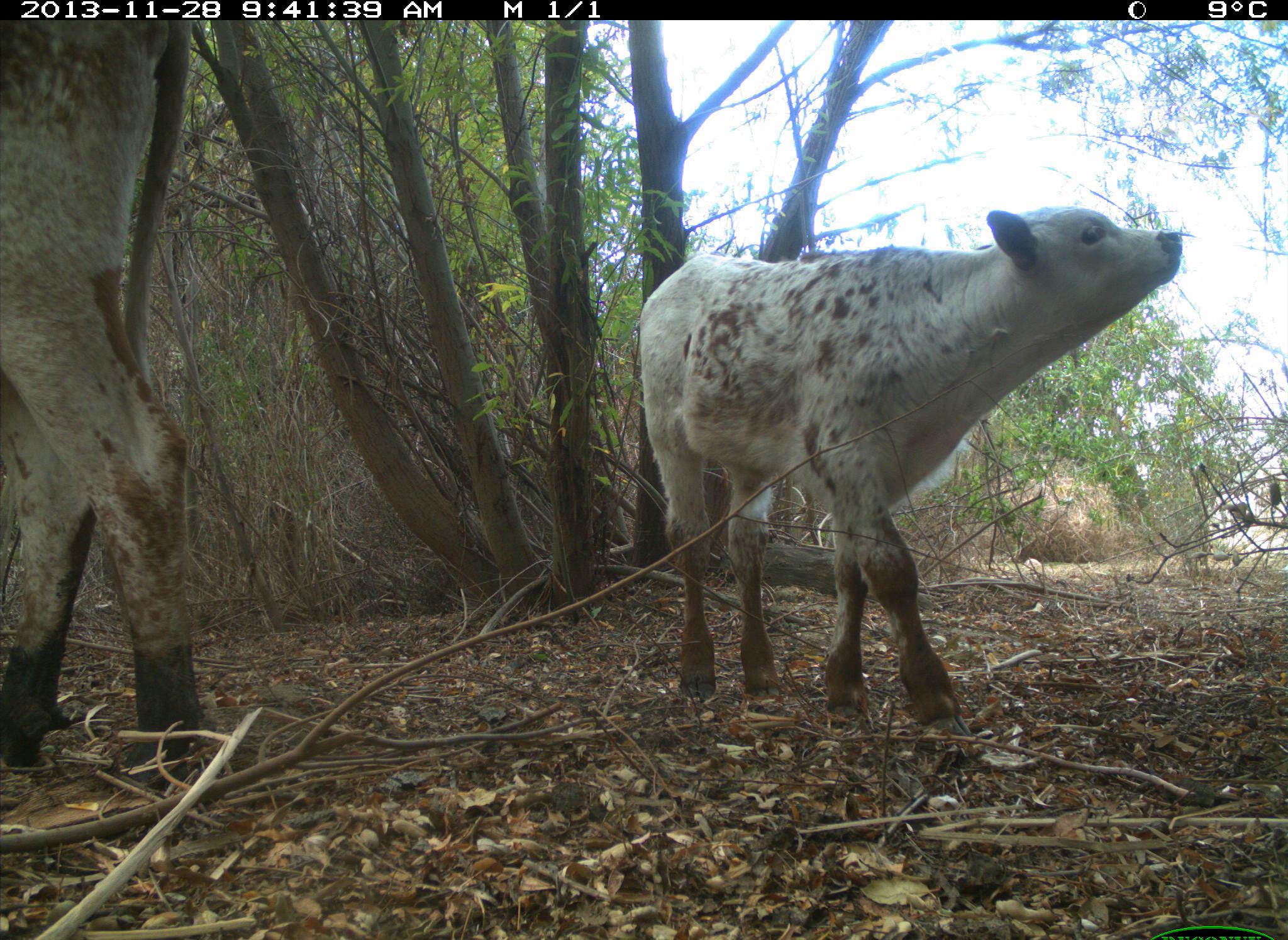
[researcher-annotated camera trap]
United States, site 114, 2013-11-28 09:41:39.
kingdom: Animalia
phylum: Chordata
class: Mammalia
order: Artiodactyla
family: Bovidae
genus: Bos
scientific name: Bos taurus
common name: cow